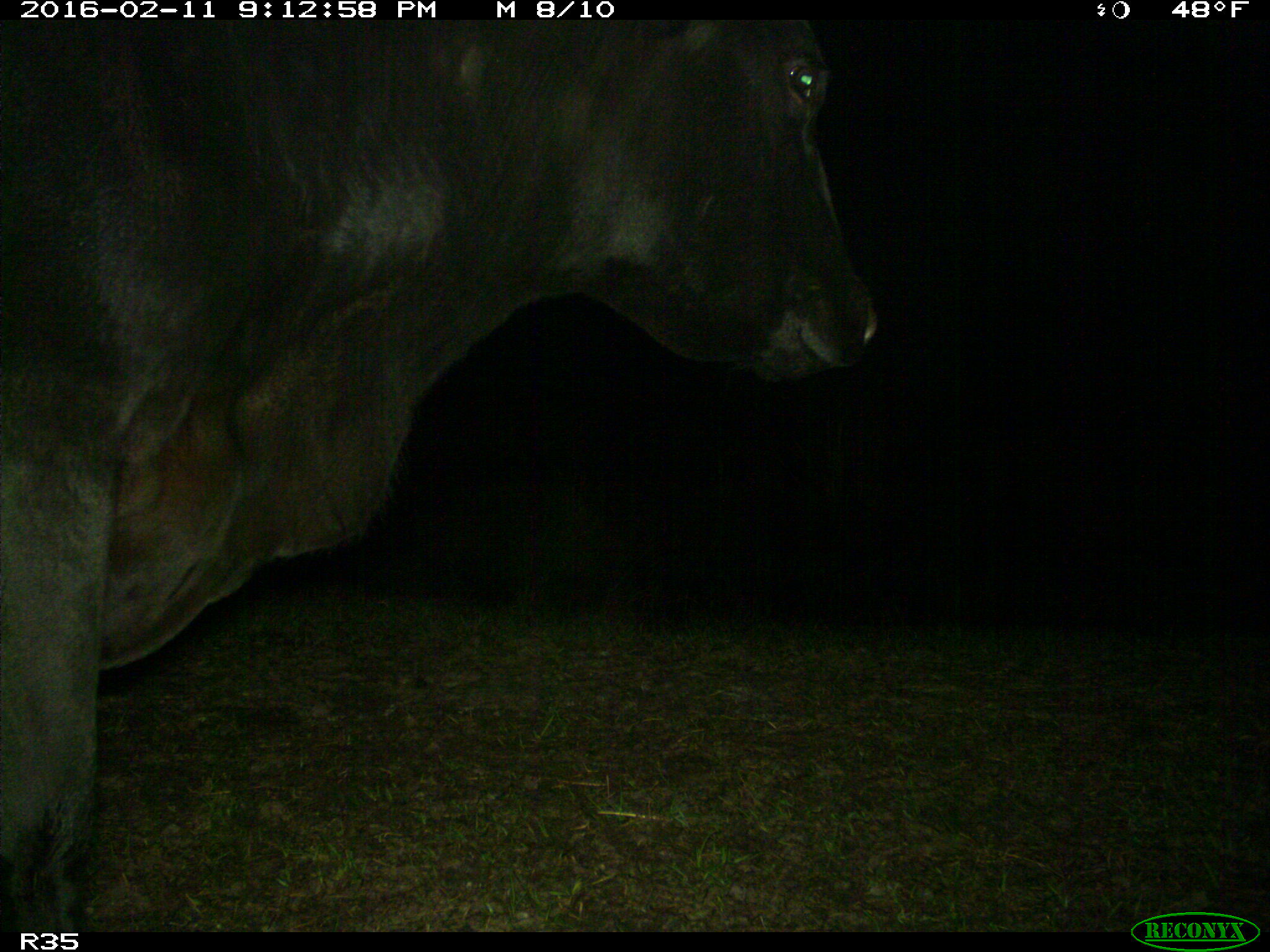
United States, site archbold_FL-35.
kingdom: Animalia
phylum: Chordata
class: Mammalia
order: Artiodactyla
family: Bovidae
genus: Bos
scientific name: Bos taurus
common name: domestic cow